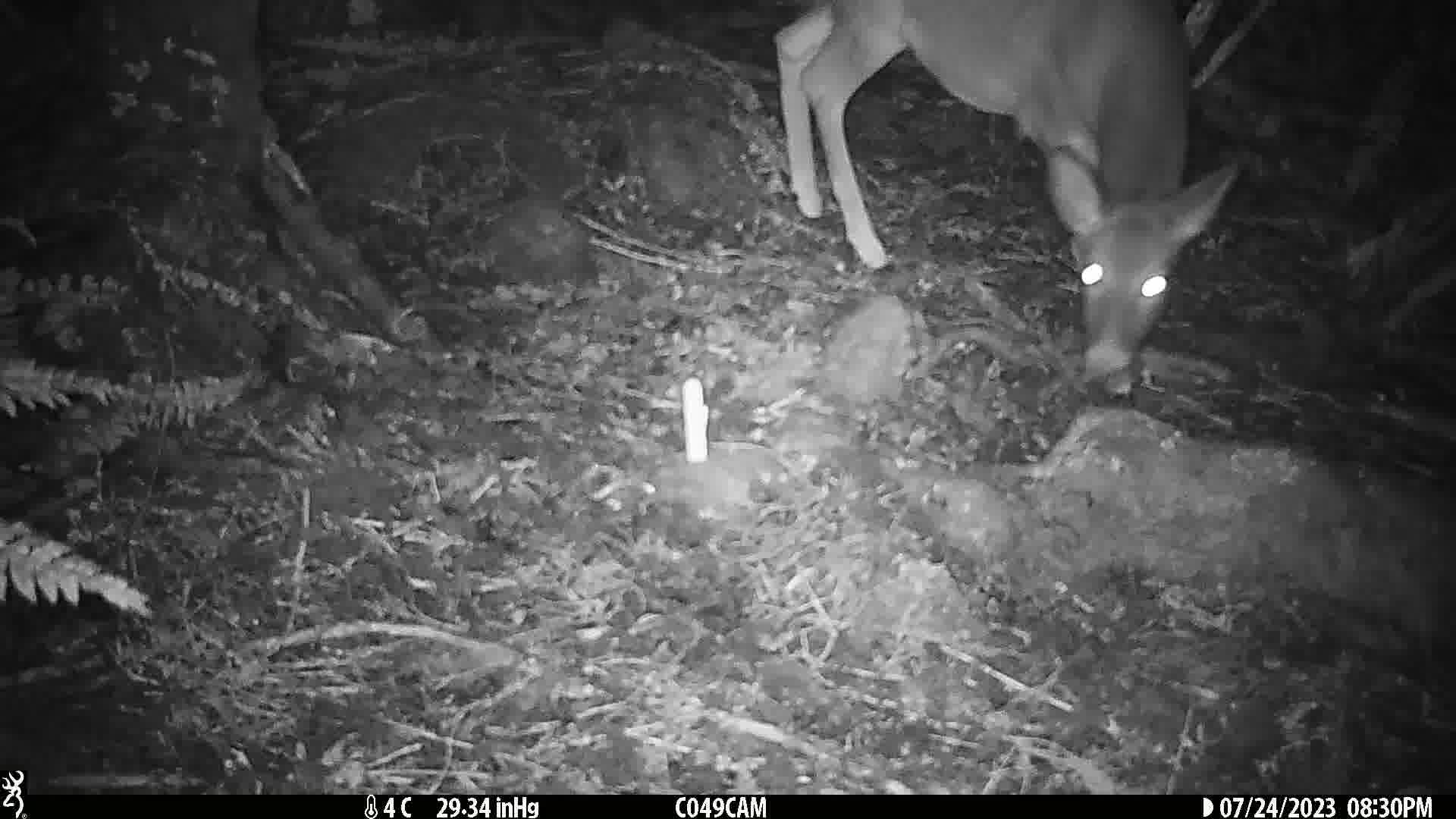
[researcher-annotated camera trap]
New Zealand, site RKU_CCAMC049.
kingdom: Animalia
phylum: Chordata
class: Mammalia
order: Artiodactyla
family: Cervidae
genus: Odocoileus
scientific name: Odocoileus virginianus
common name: white-tailed deer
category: white tailed deer